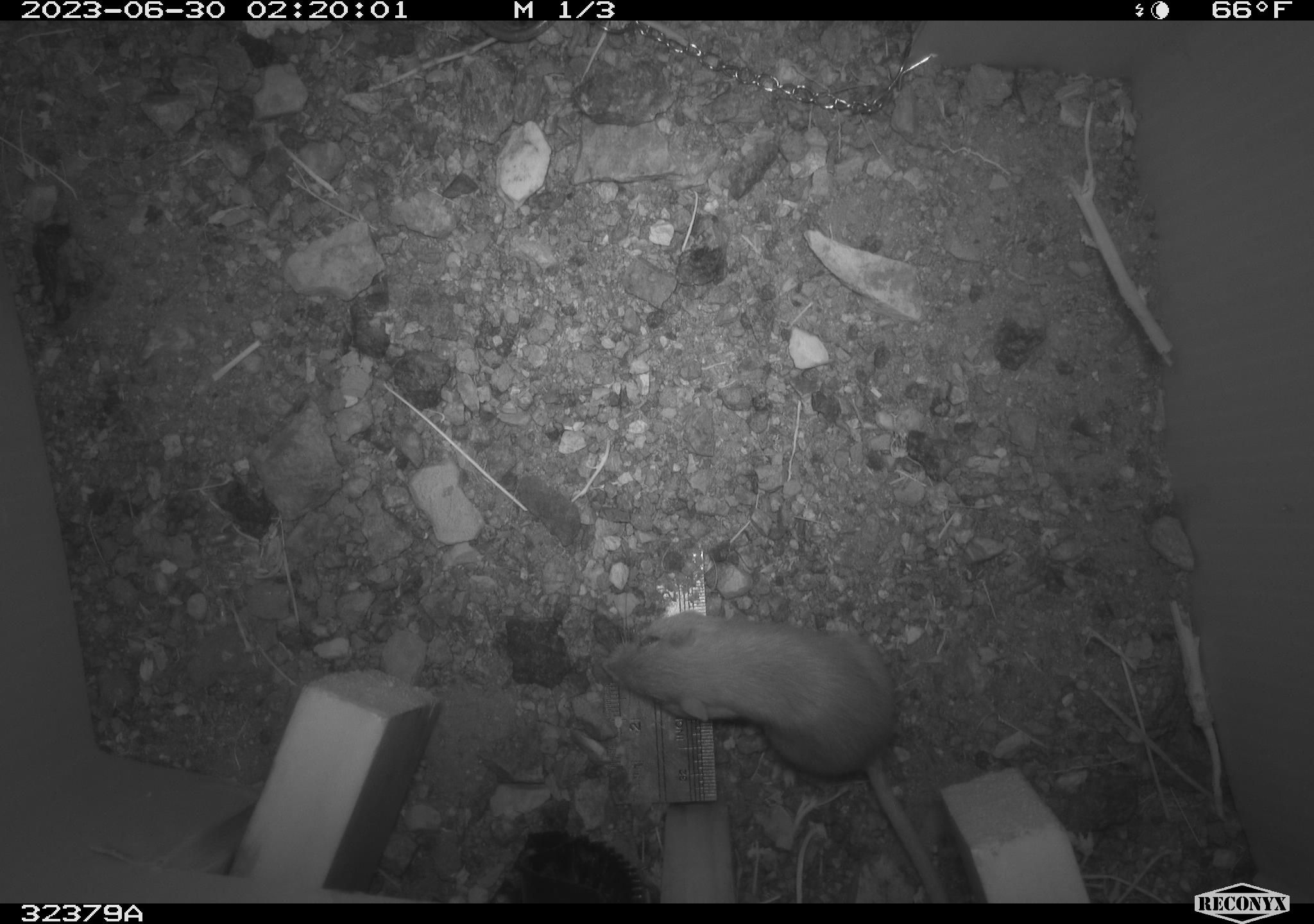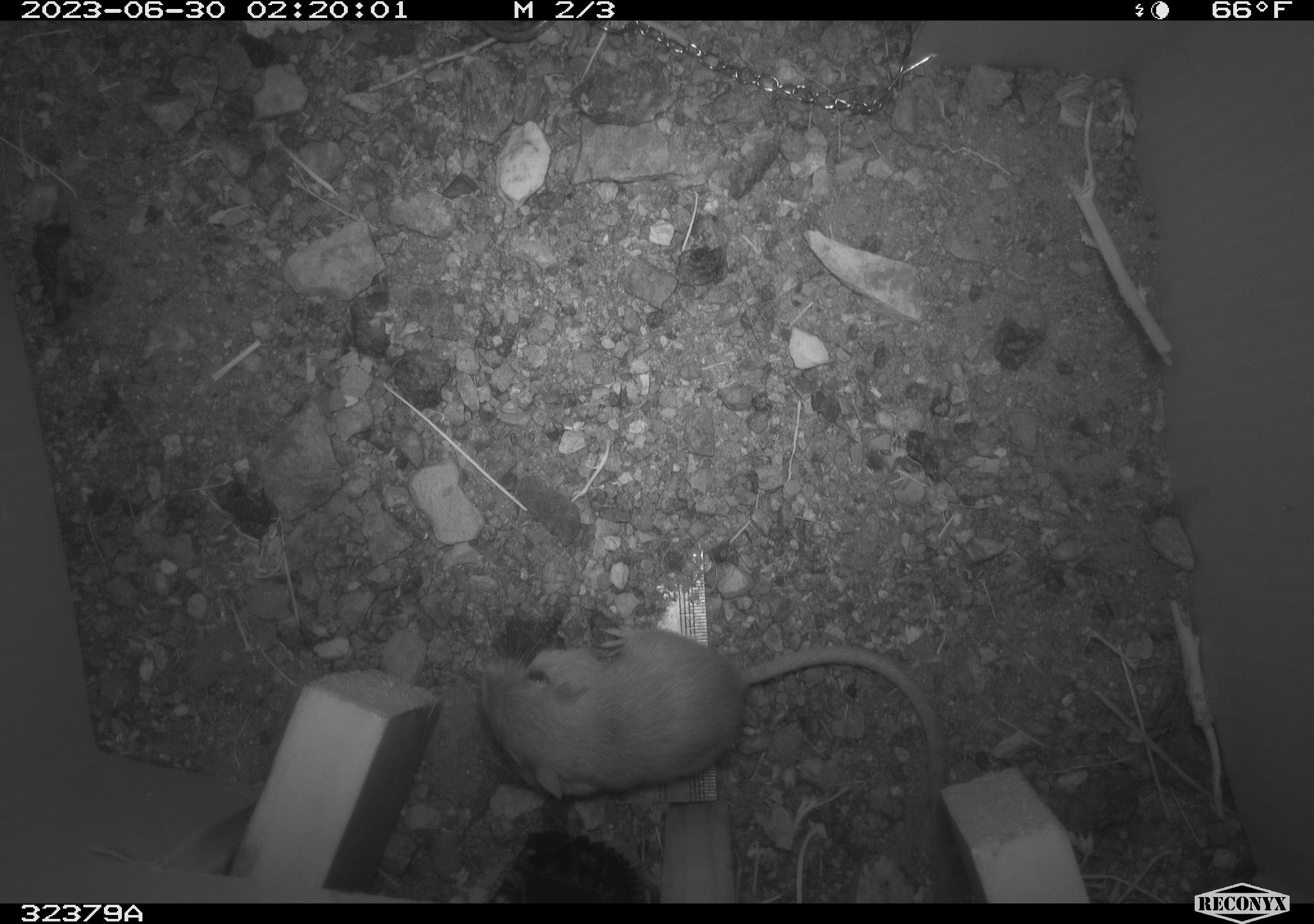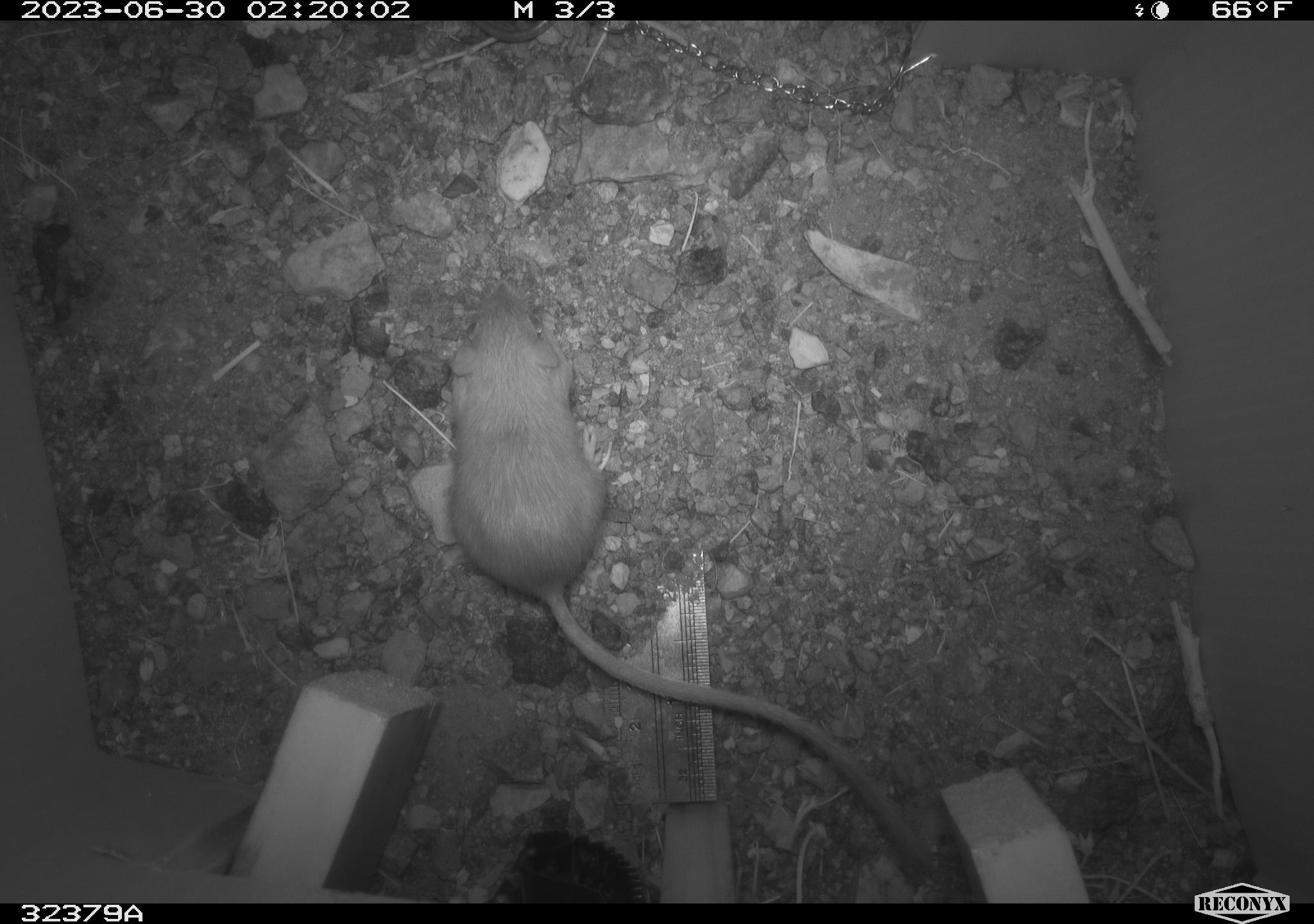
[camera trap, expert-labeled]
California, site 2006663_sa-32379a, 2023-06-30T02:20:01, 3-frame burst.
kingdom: Animalia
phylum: Chordata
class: Mammalia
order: Rodentia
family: Heteromyidae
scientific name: Heteromyidae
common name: kangaroo rats and pocket mice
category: heteromyidae family